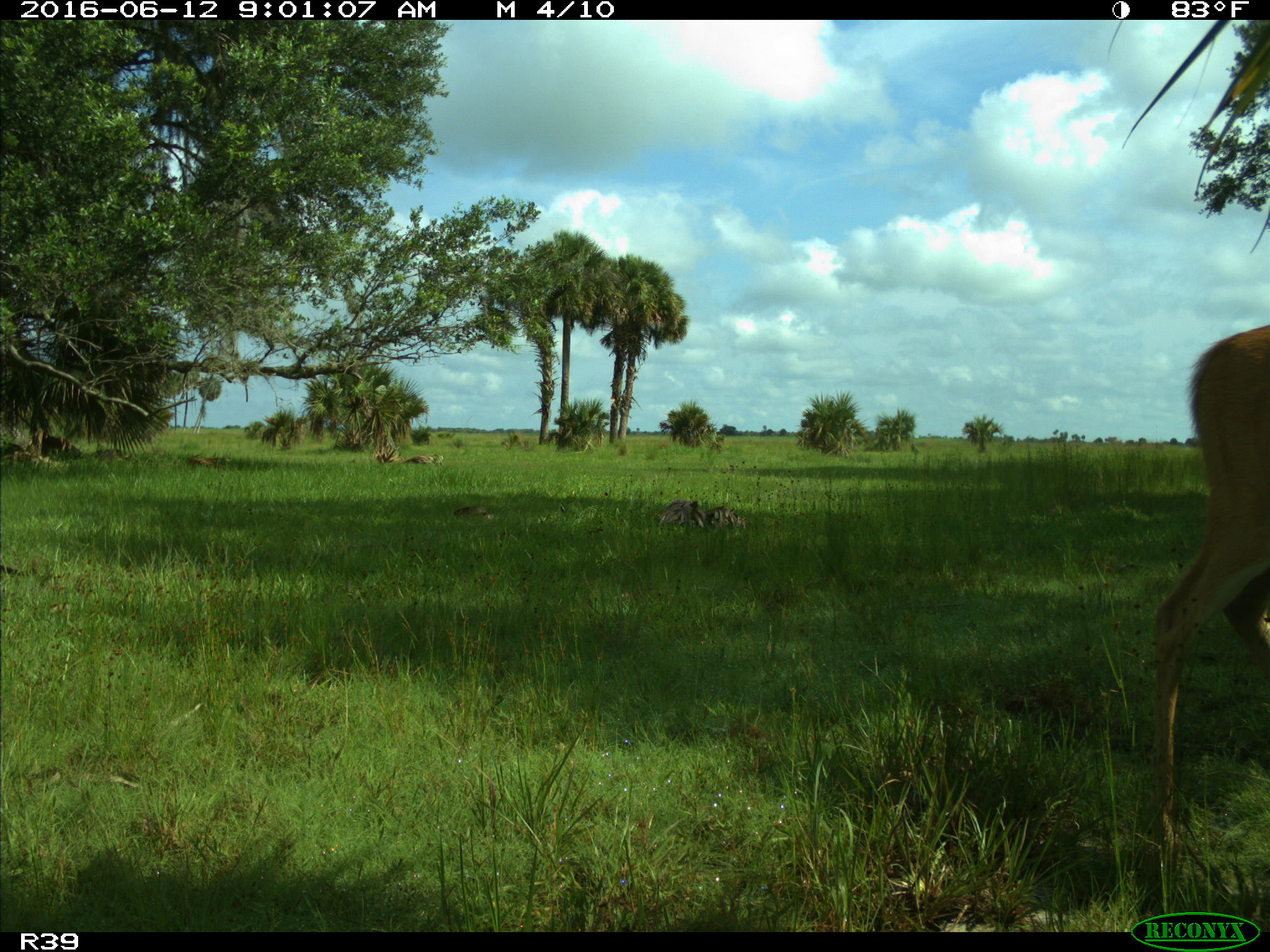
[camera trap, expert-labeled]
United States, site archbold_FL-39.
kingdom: Animalia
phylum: Chordata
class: Mammalia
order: Artiodactyla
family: Cervidae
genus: Odocoileus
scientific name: Odocoileus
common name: deer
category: unidentified deer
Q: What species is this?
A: Unidentified deer (deer) (Odocoileus).